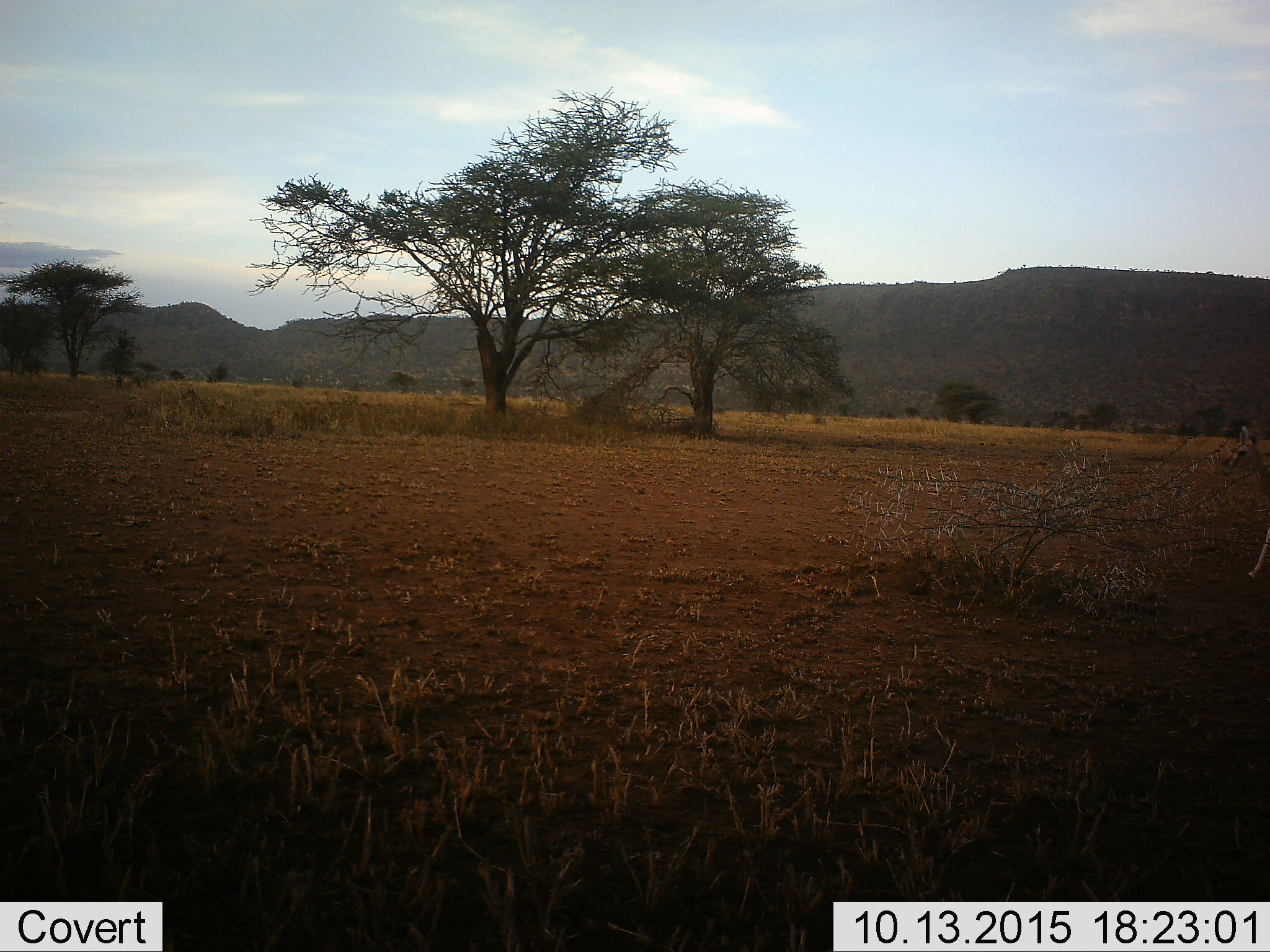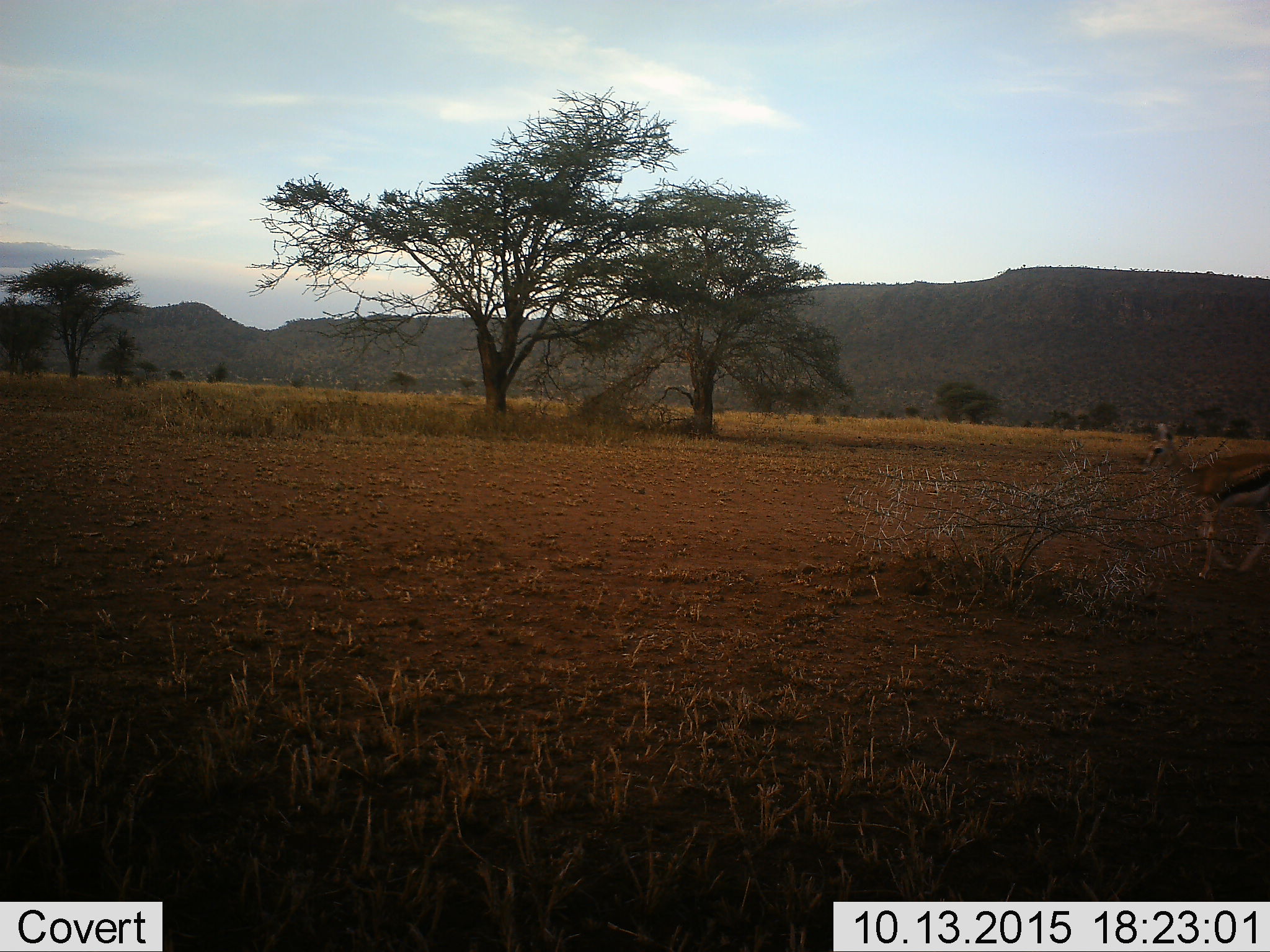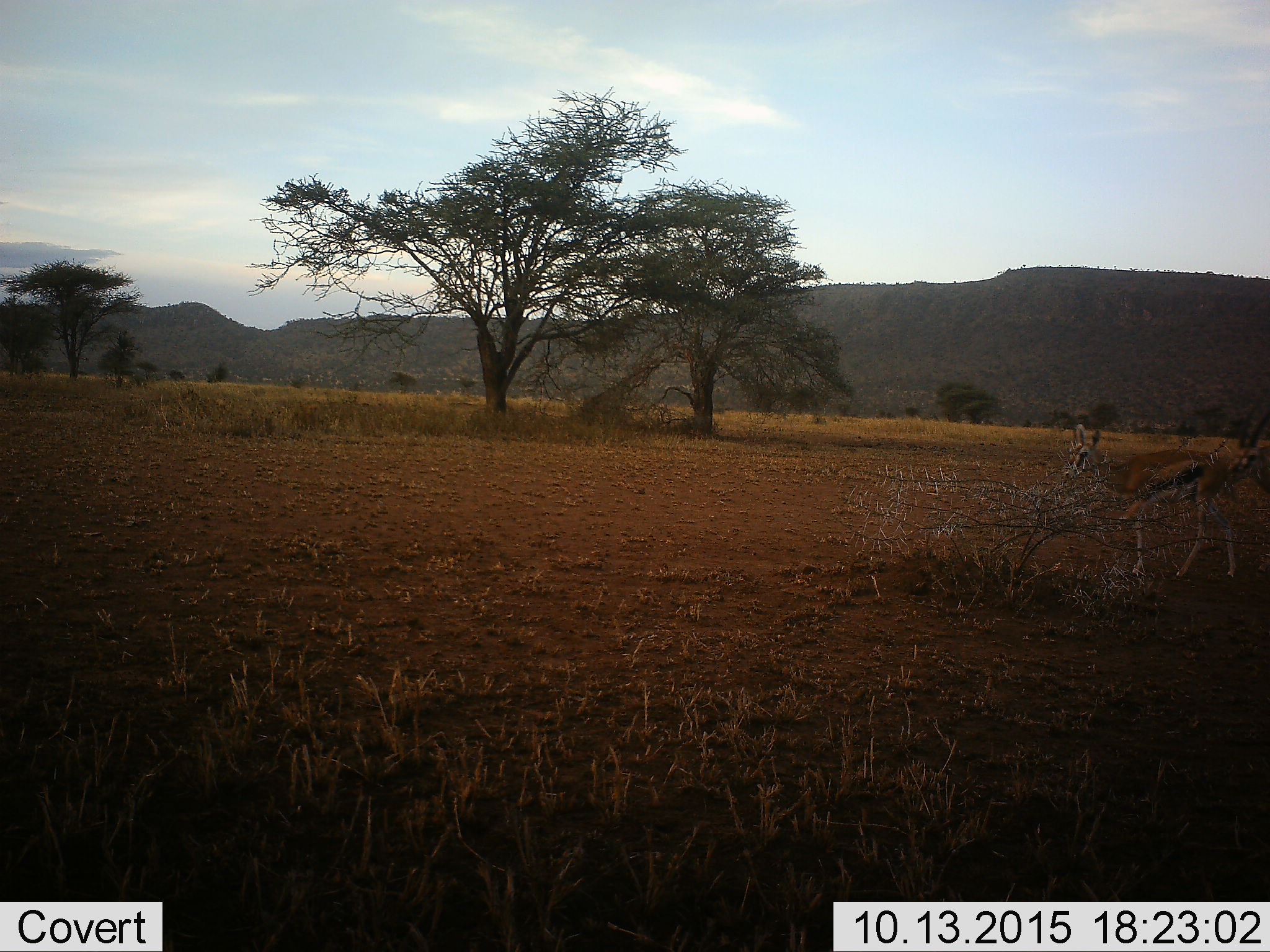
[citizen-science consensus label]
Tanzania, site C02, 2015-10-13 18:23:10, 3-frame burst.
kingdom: Animalia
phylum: Chordata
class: Mammalia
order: Artiodactyla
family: Bovidae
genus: Eudorcas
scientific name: Eudorcas thomsonii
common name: thomson's gazelle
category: gazellethomsons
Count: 1.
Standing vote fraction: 9%.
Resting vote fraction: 0%.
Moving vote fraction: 91%.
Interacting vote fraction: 9%.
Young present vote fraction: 0%.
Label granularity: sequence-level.